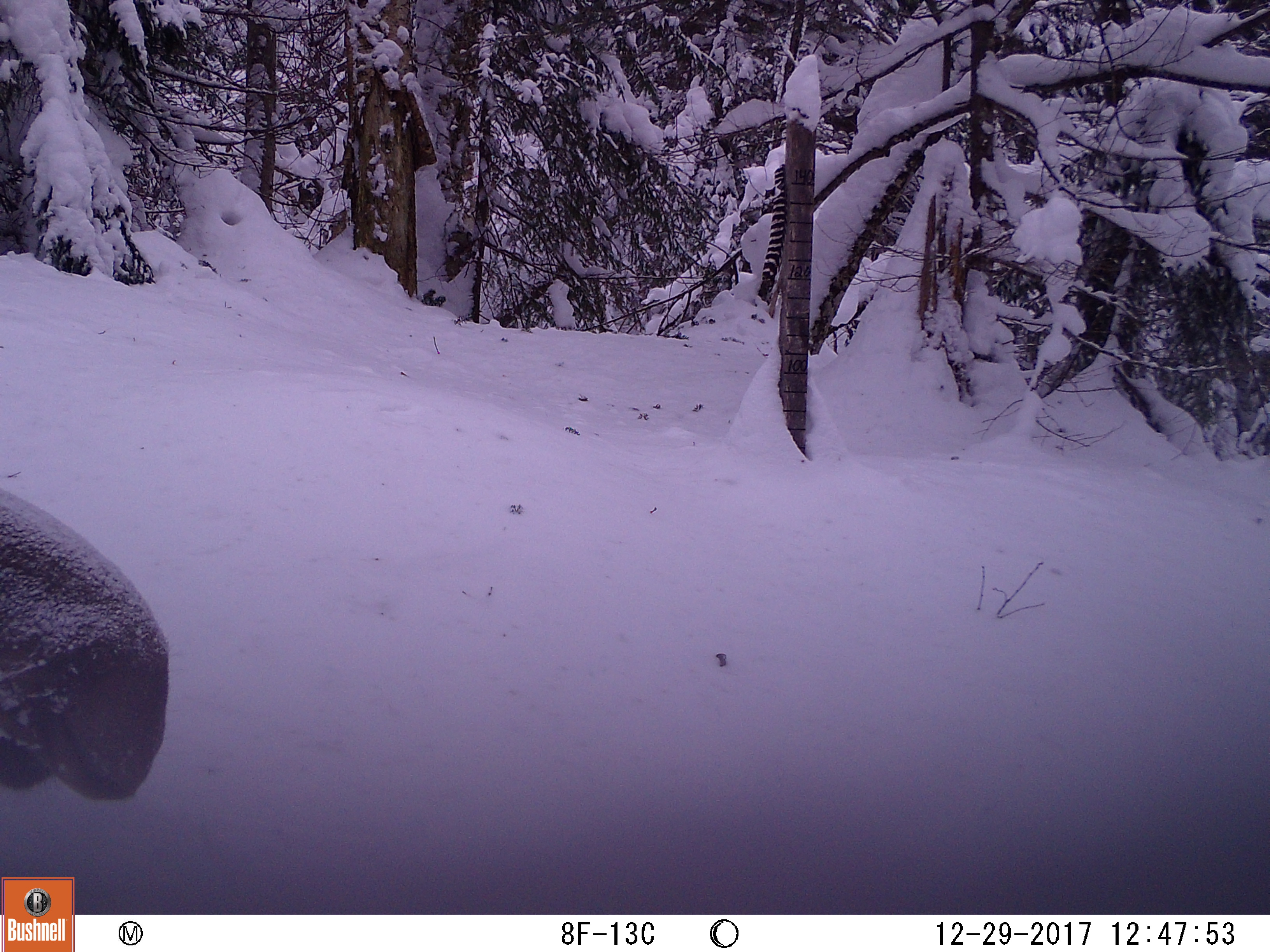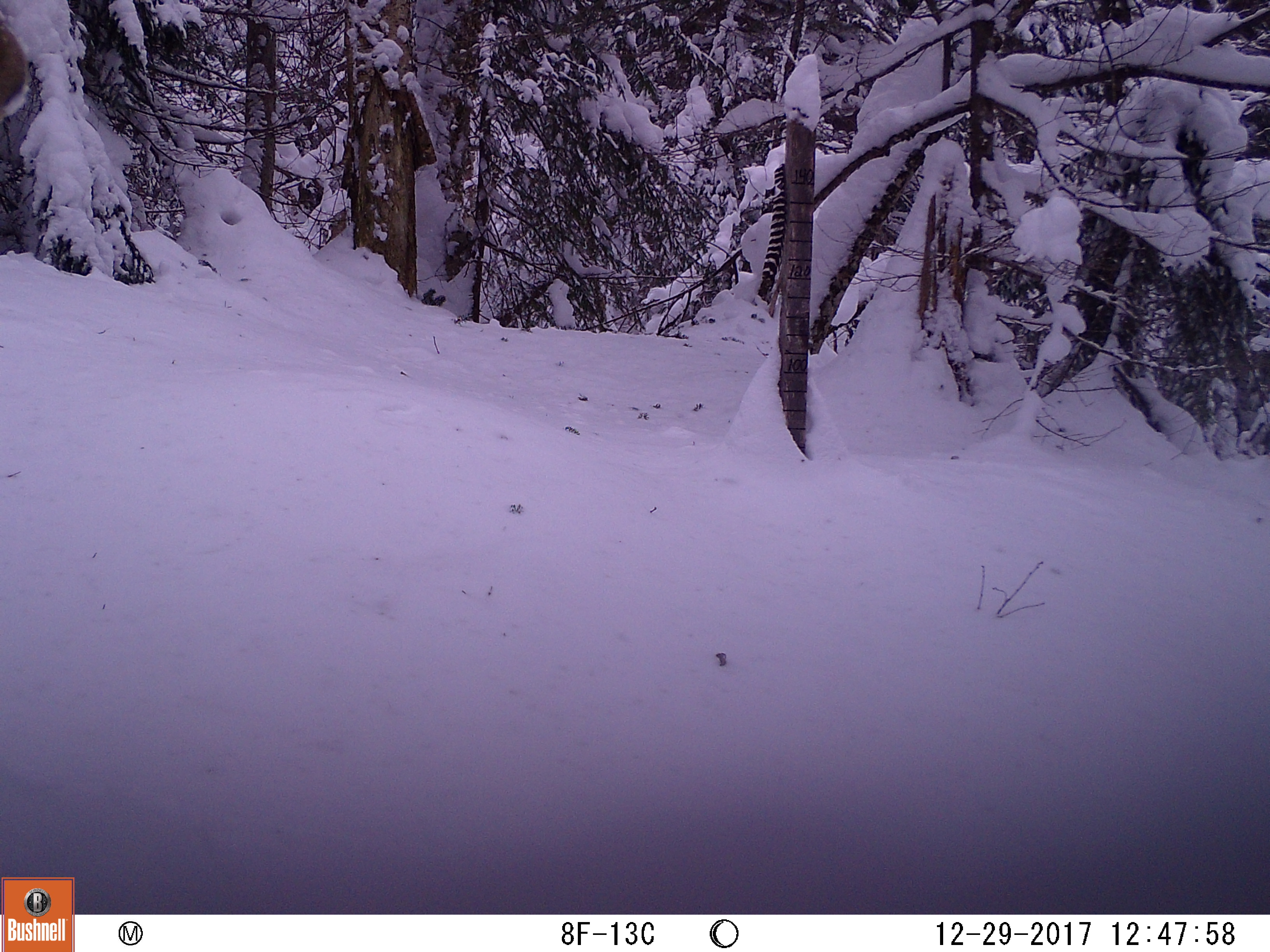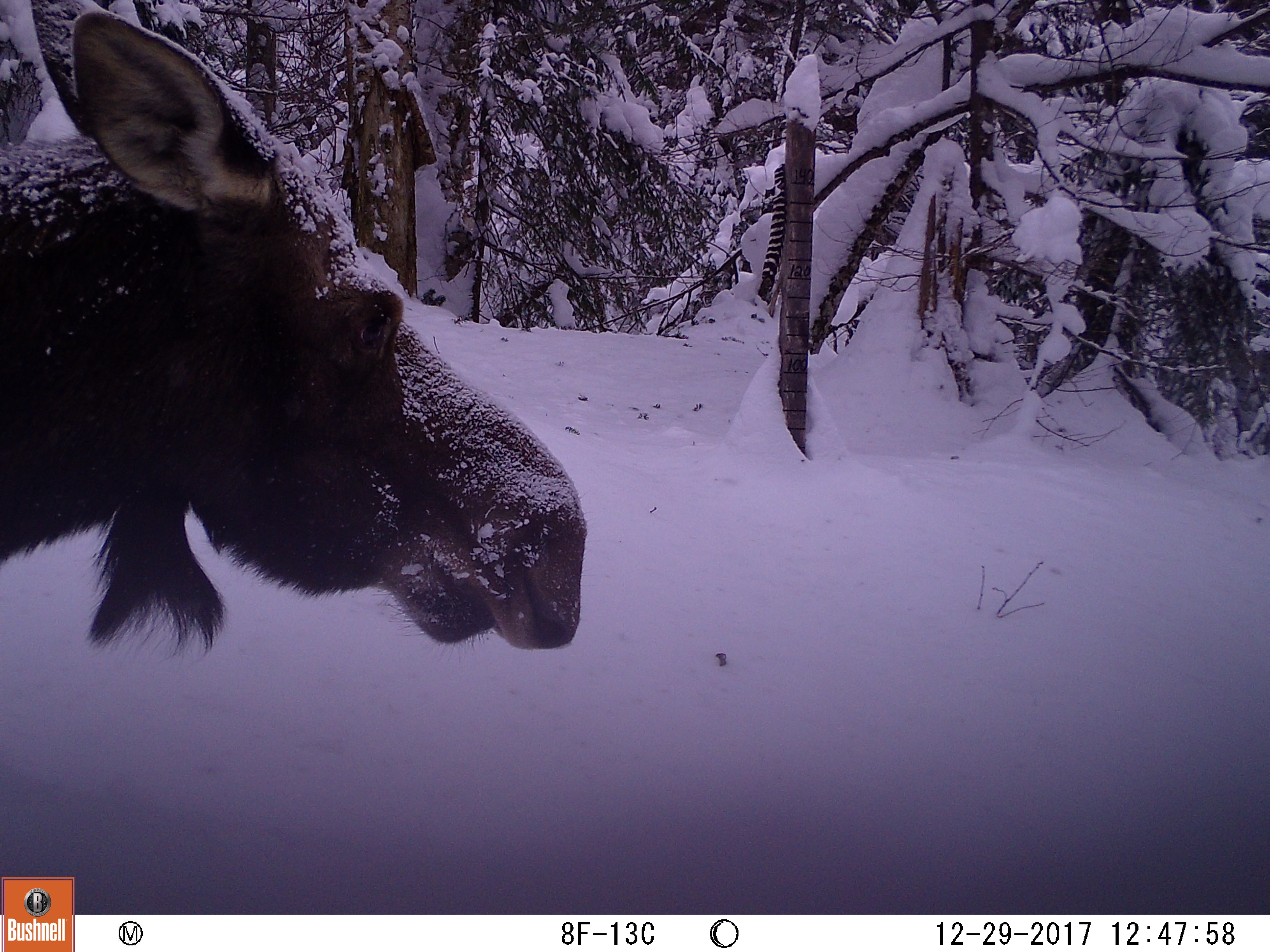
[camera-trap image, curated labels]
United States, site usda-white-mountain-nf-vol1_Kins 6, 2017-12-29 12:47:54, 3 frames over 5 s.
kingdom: Animalia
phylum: Chordata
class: Mammalia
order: Artiodactyla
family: Cervidae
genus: Alces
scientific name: Alces alces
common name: moose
Moose (Alces alces).